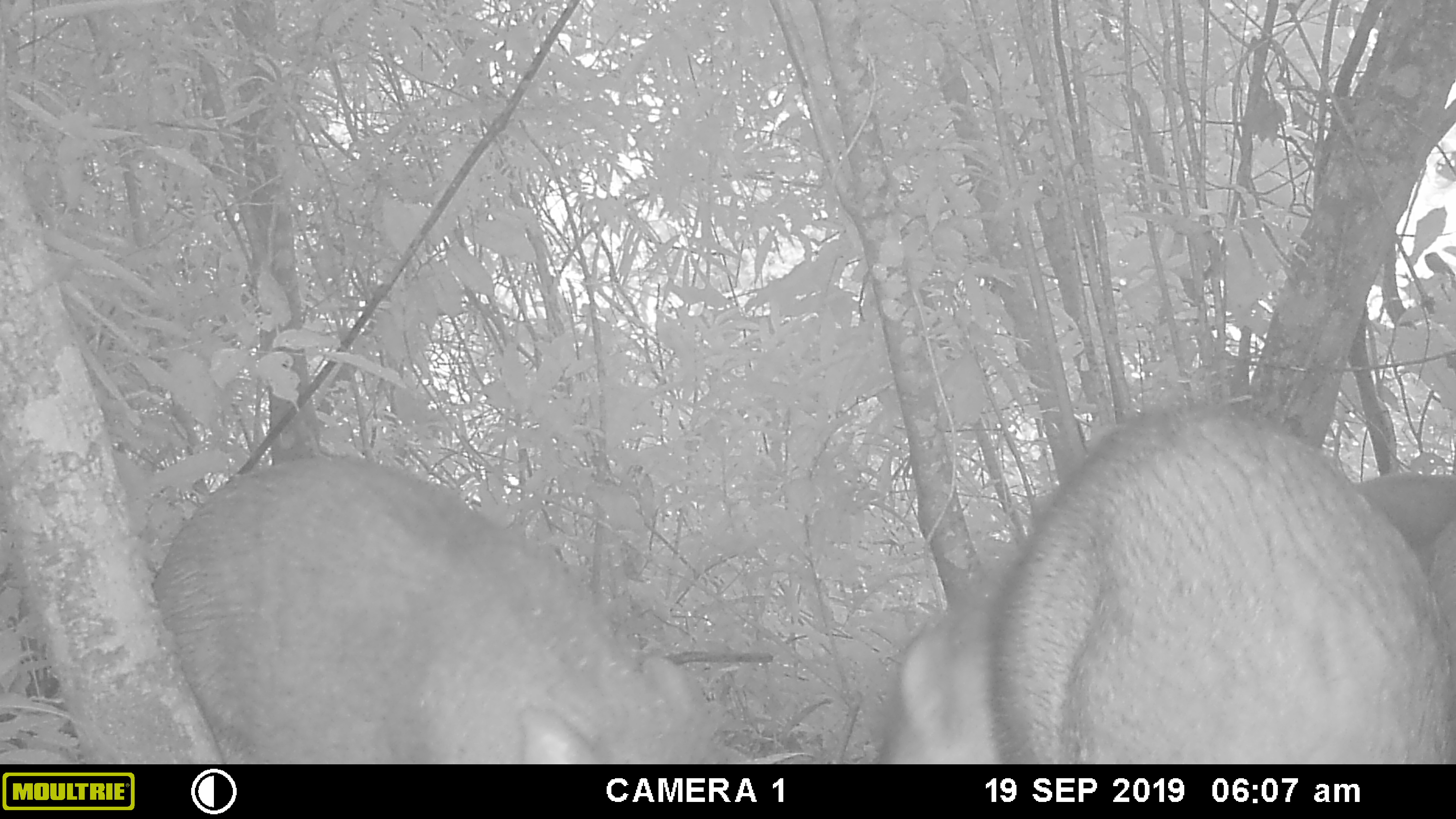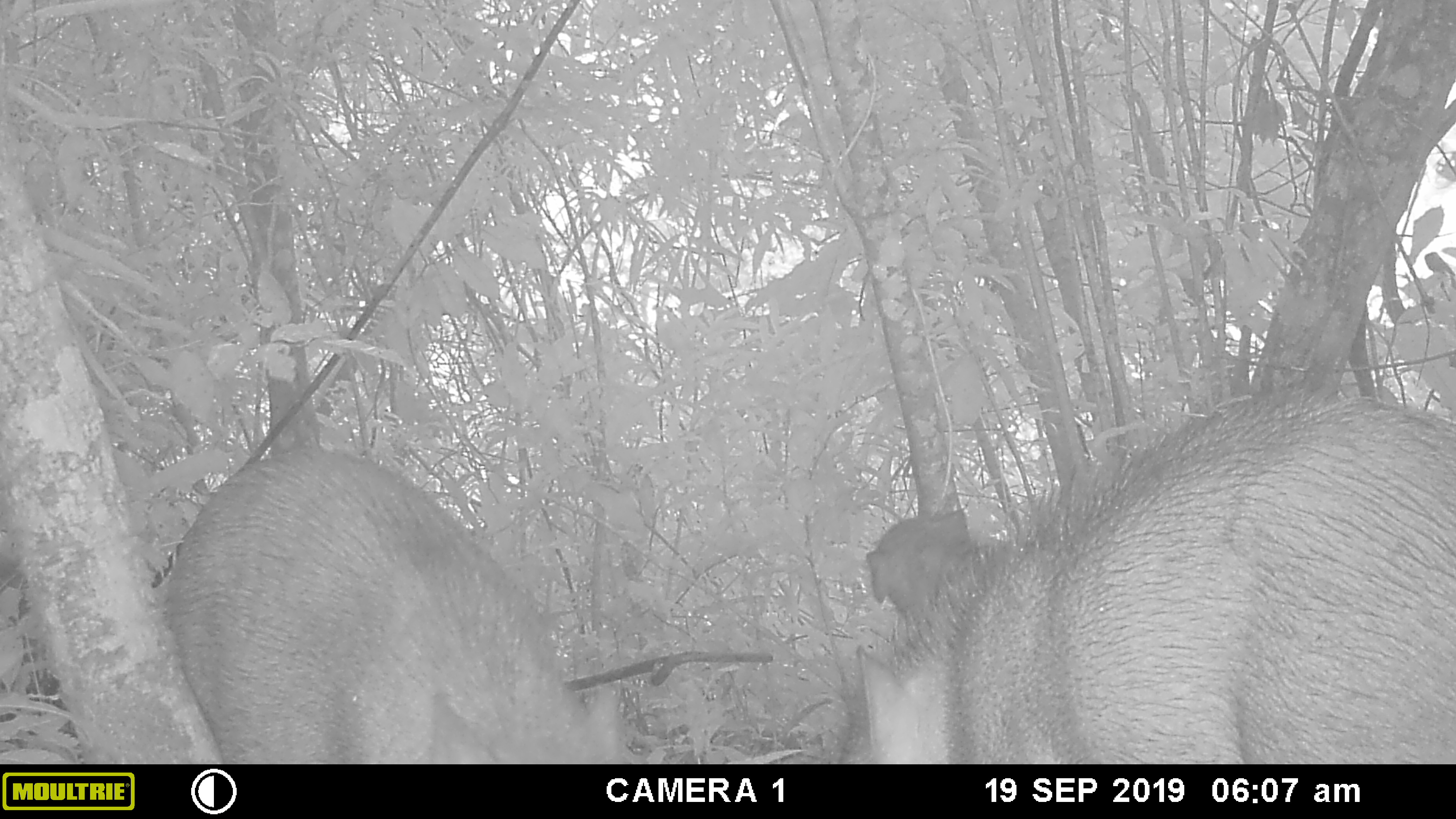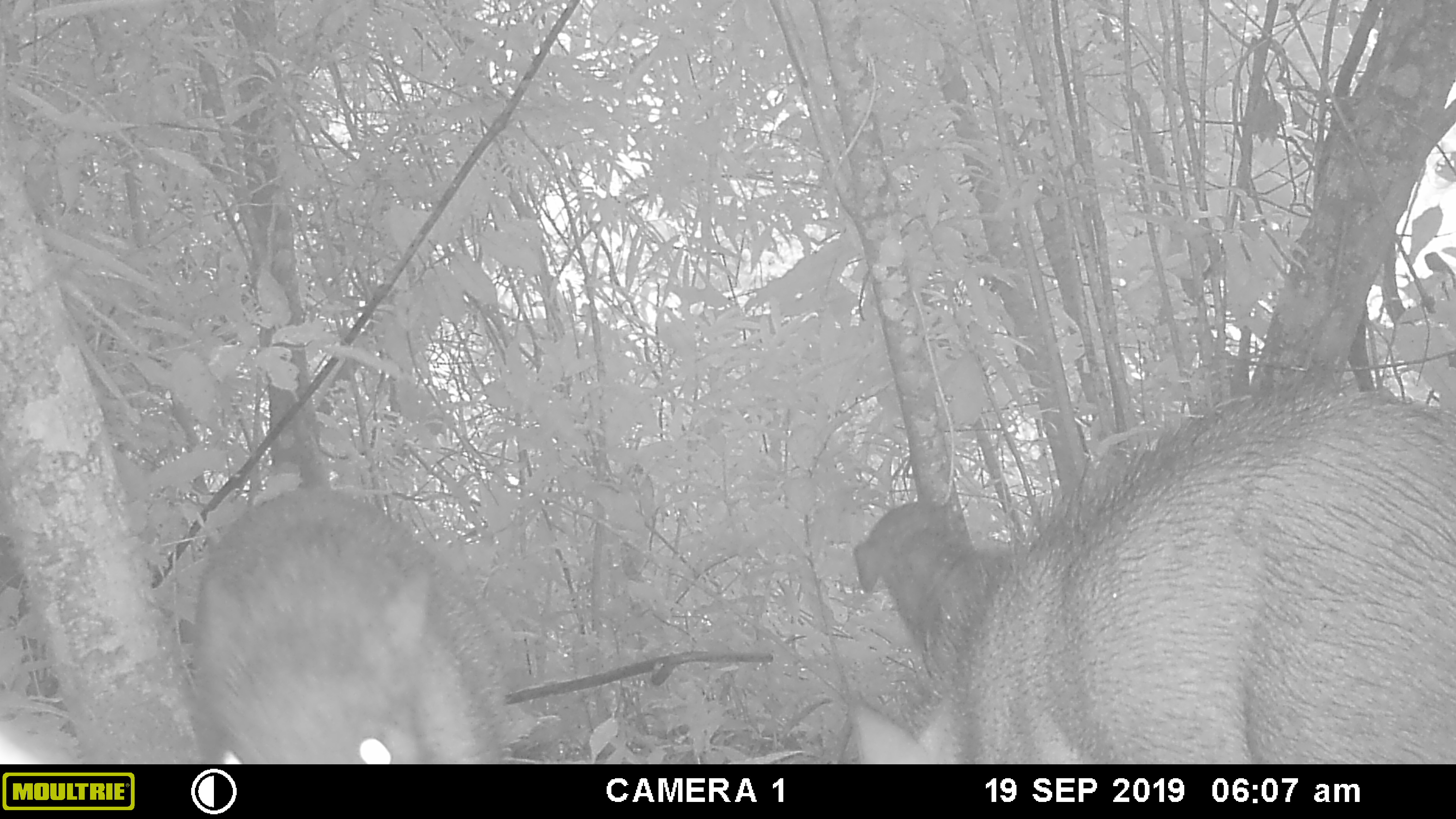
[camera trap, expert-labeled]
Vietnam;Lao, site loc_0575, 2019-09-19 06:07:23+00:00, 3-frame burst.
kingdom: Animalia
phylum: Chordata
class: Mammalia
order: Artiodactyla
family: Suidae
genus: Sus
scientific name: Sus scrofa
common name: eurasian wild pig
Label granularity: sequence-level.